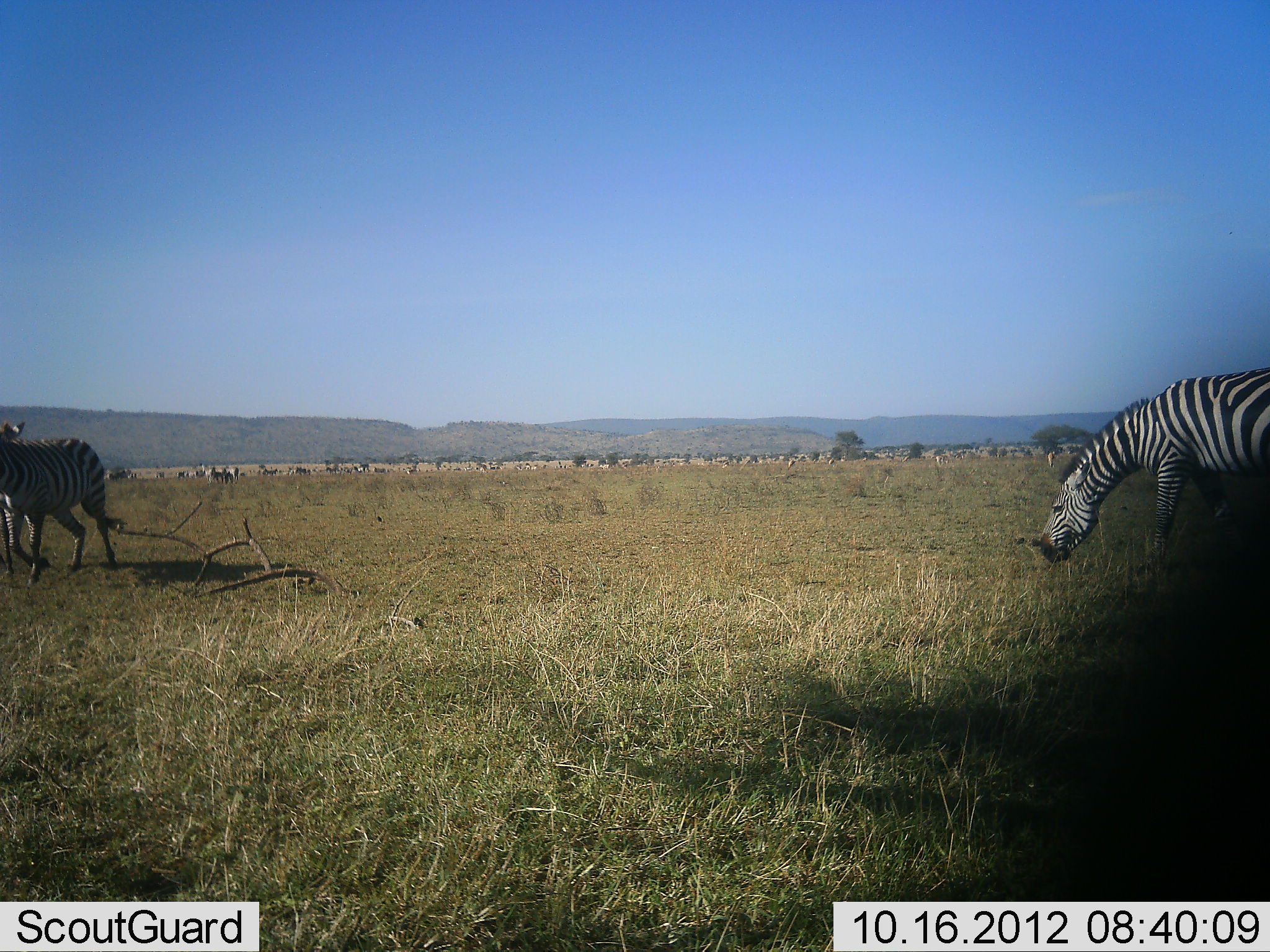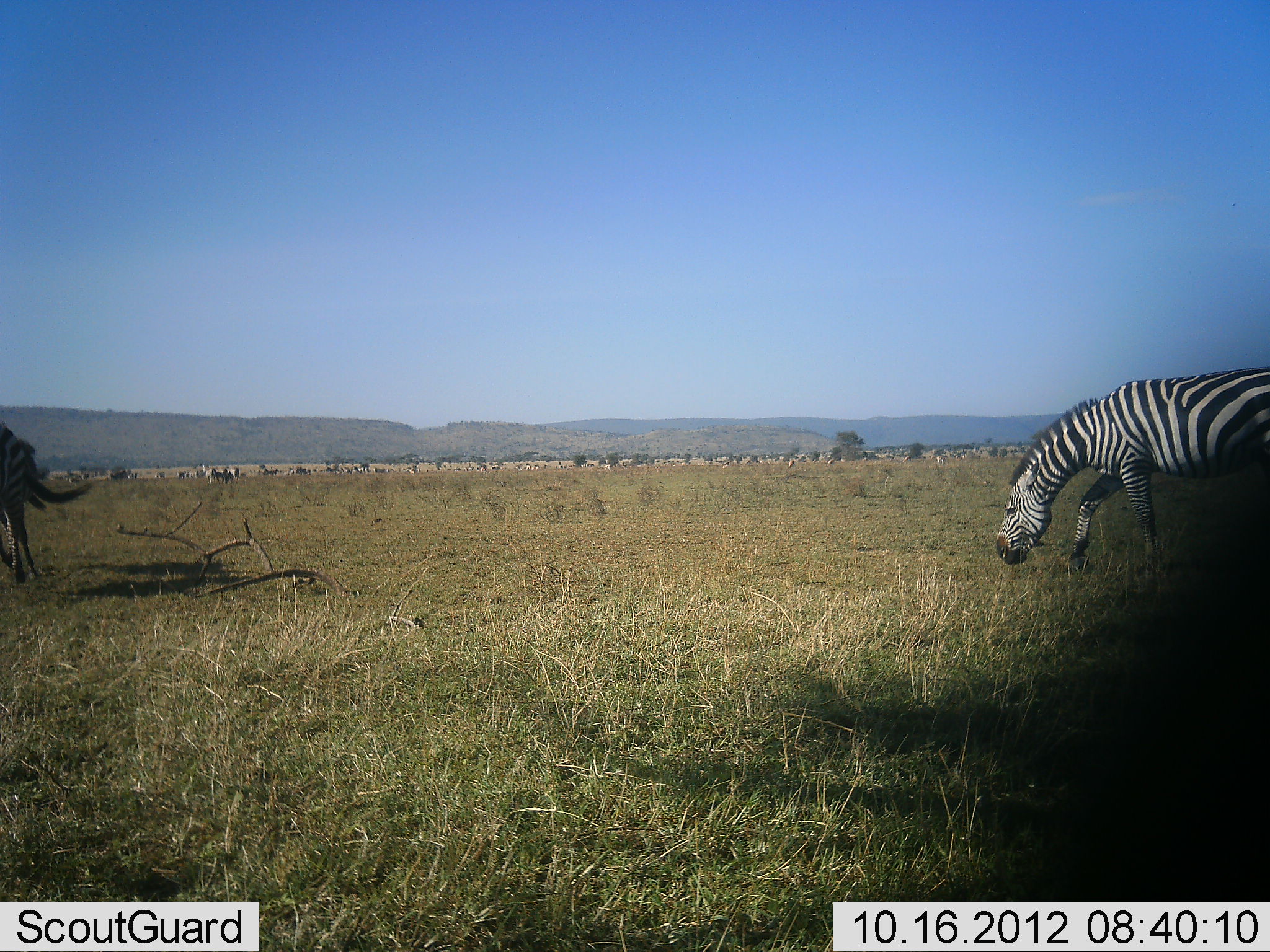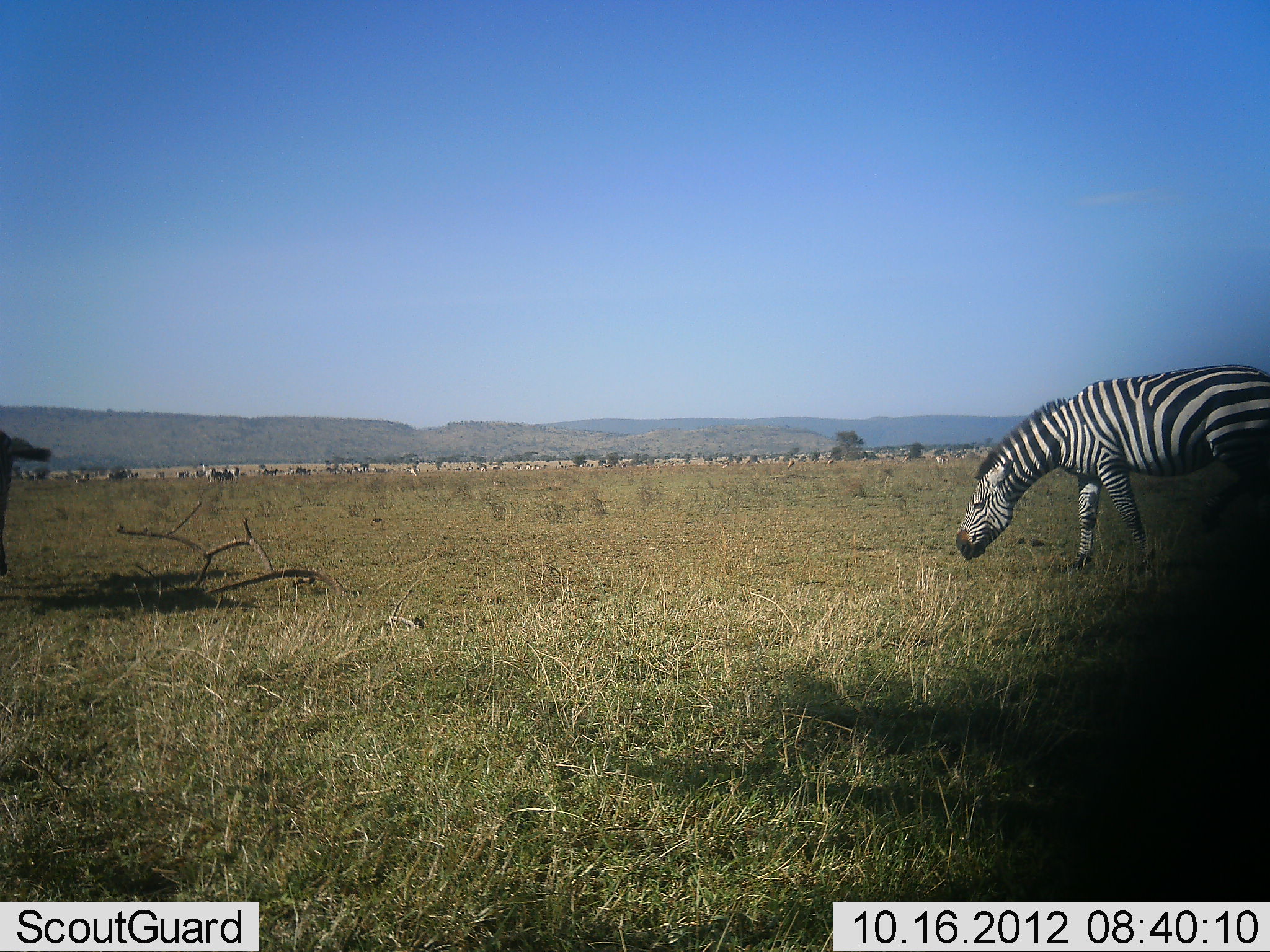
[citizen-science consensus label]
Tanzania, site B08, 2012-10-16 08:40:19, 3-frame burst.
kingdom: Animalia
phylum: Chordata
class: Mammalia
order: Perissodactyla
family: Equidae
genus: Equus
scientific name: Equus quagga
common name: plains zebra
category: zebra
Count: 2.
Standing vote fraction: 18%.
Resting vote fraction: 0%.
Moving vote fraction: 82%.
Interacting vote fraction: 0%.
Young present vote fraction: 0%.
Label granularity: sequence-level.